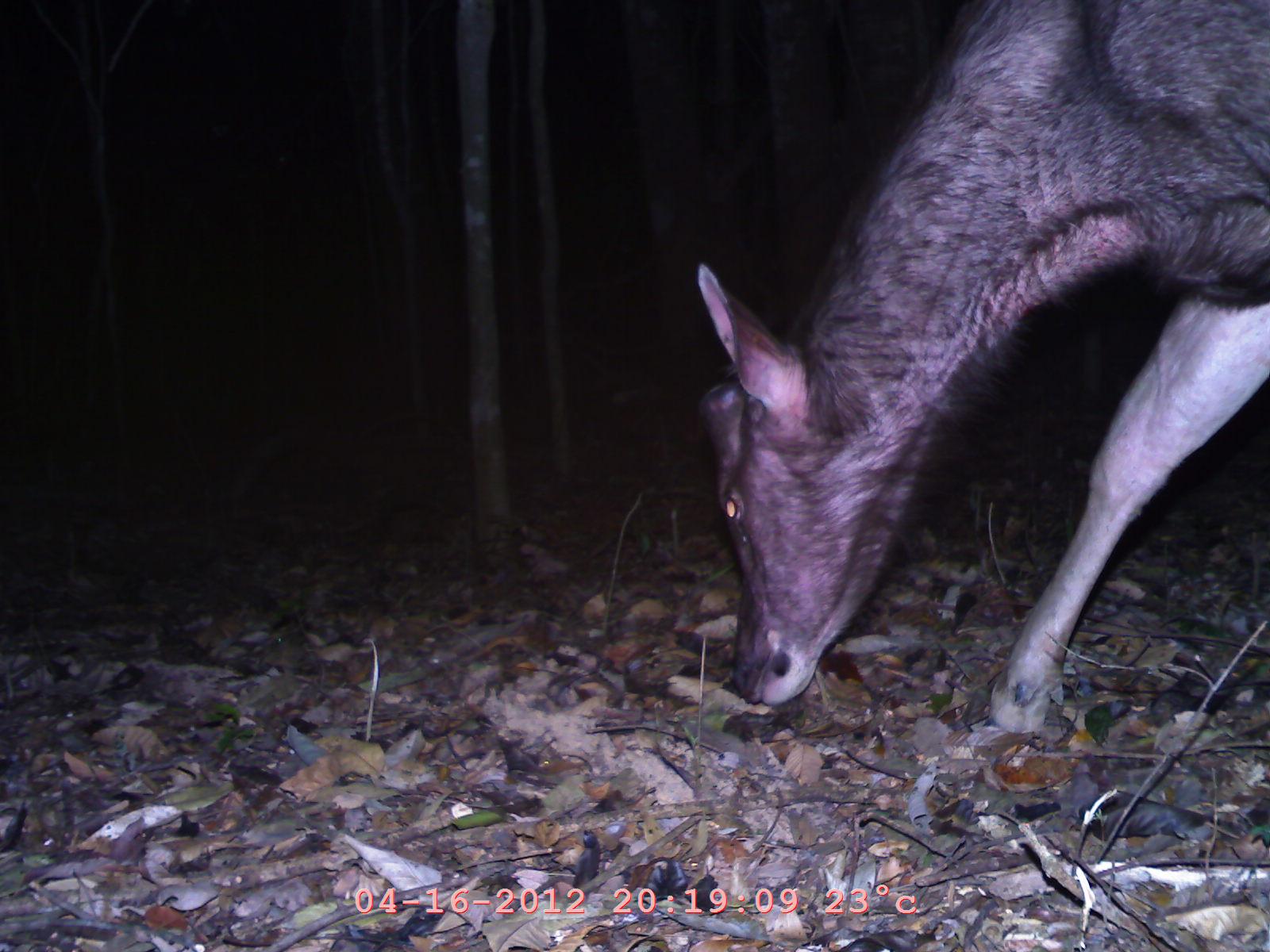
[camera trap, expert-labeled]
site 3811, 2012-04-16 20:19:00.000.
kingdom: Animalia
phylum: Chordata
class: Mammalia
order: Artiodactyla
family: Cervidae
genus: Rusa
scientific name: Rusa unicolor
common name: sambar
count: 1